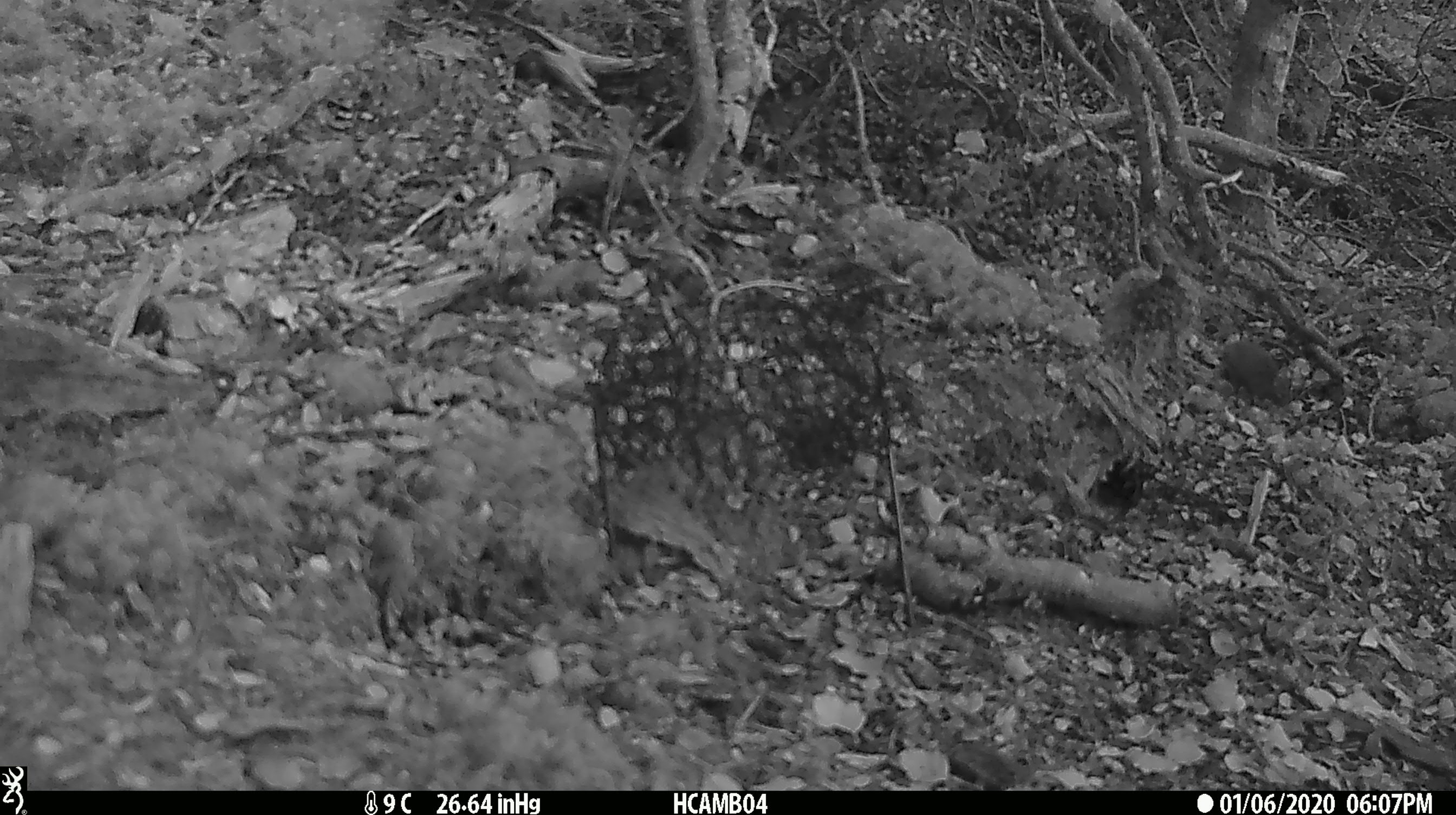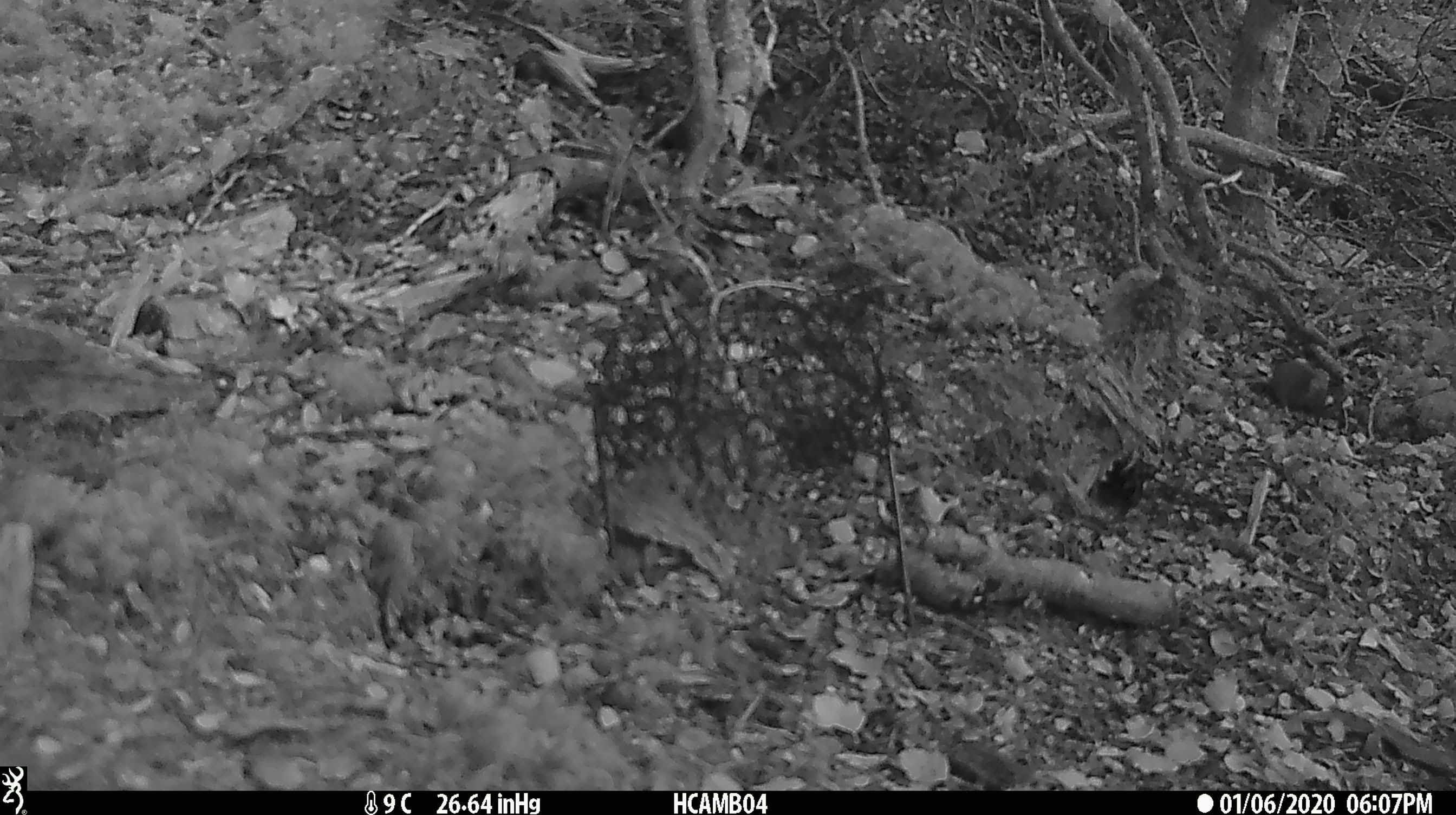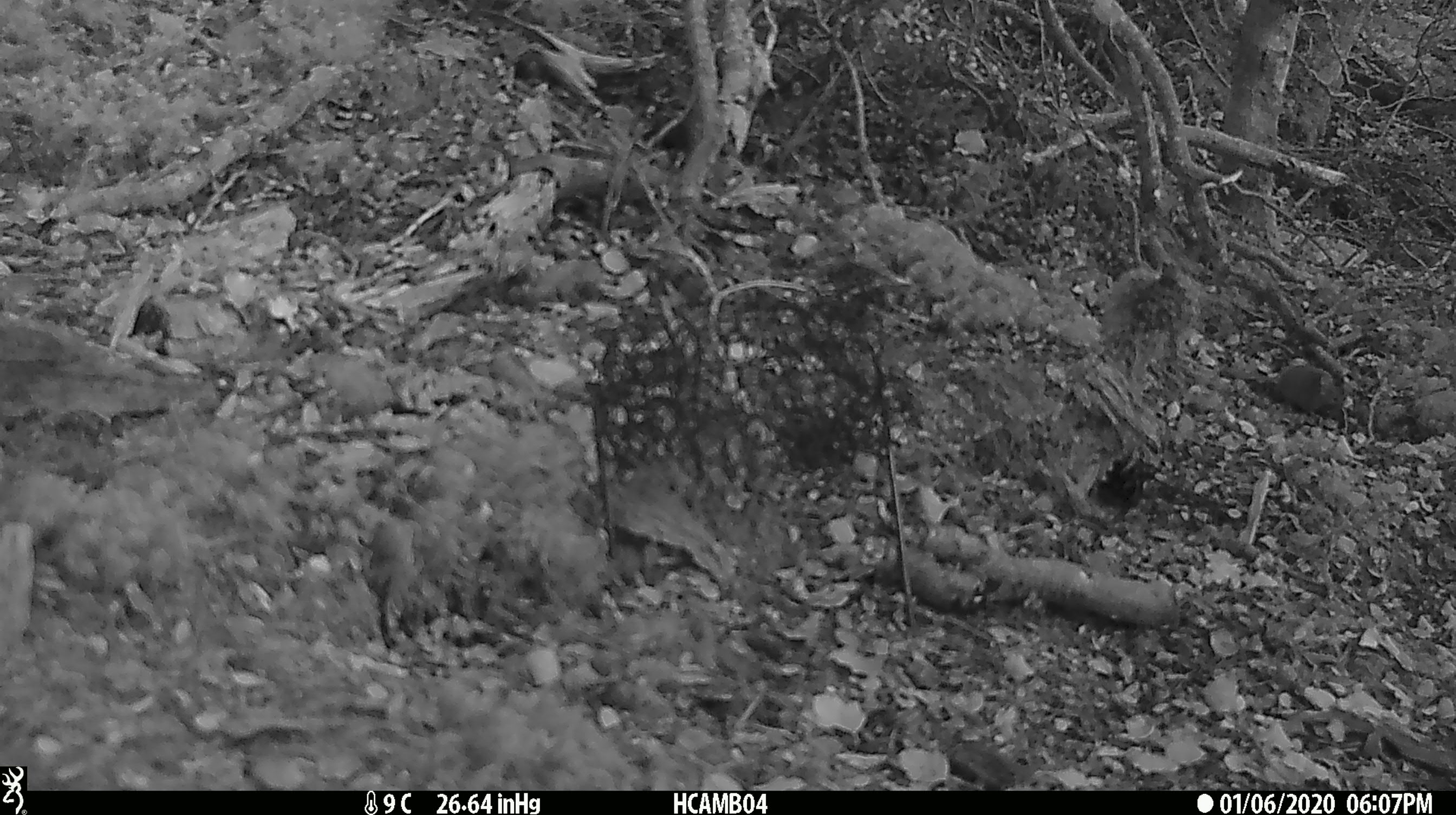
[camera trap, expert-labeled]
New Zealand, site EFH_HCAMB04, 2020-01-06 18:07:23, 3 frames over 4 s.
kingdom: Animalia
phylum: Chordata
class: Mammalia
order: Rodentia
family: Muridae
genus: Mus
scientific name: Mus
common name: mouse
Mouse (Mus).